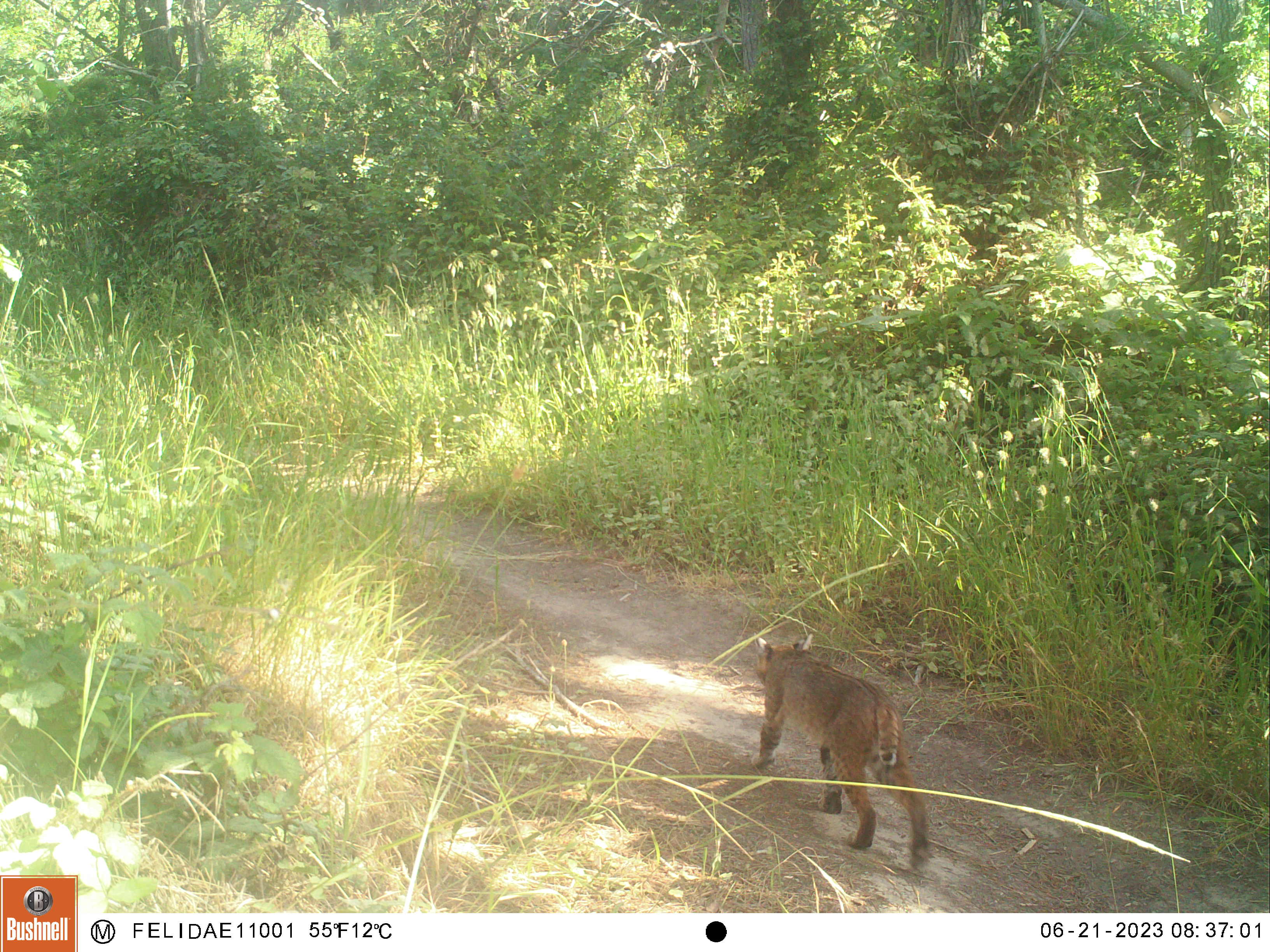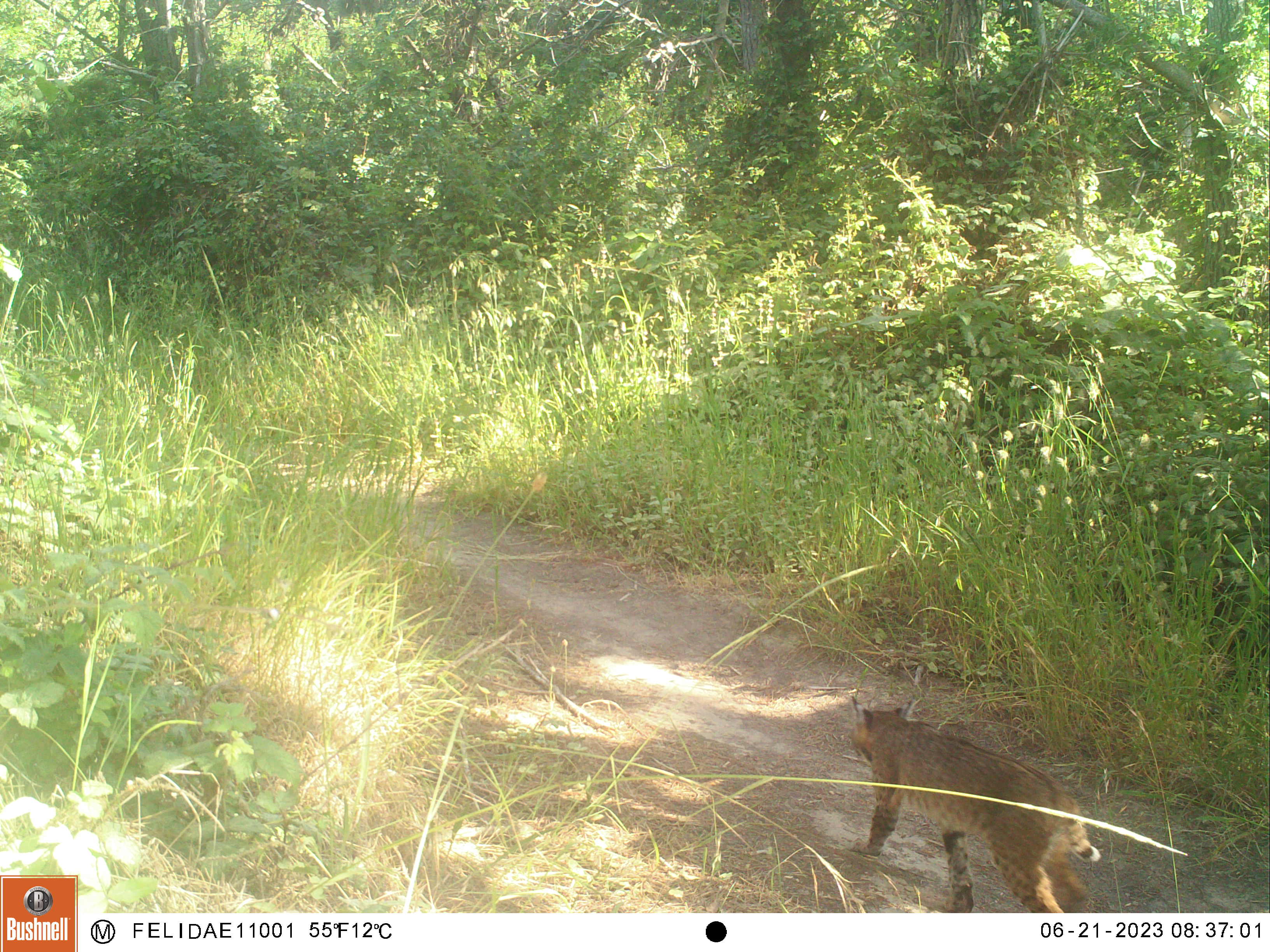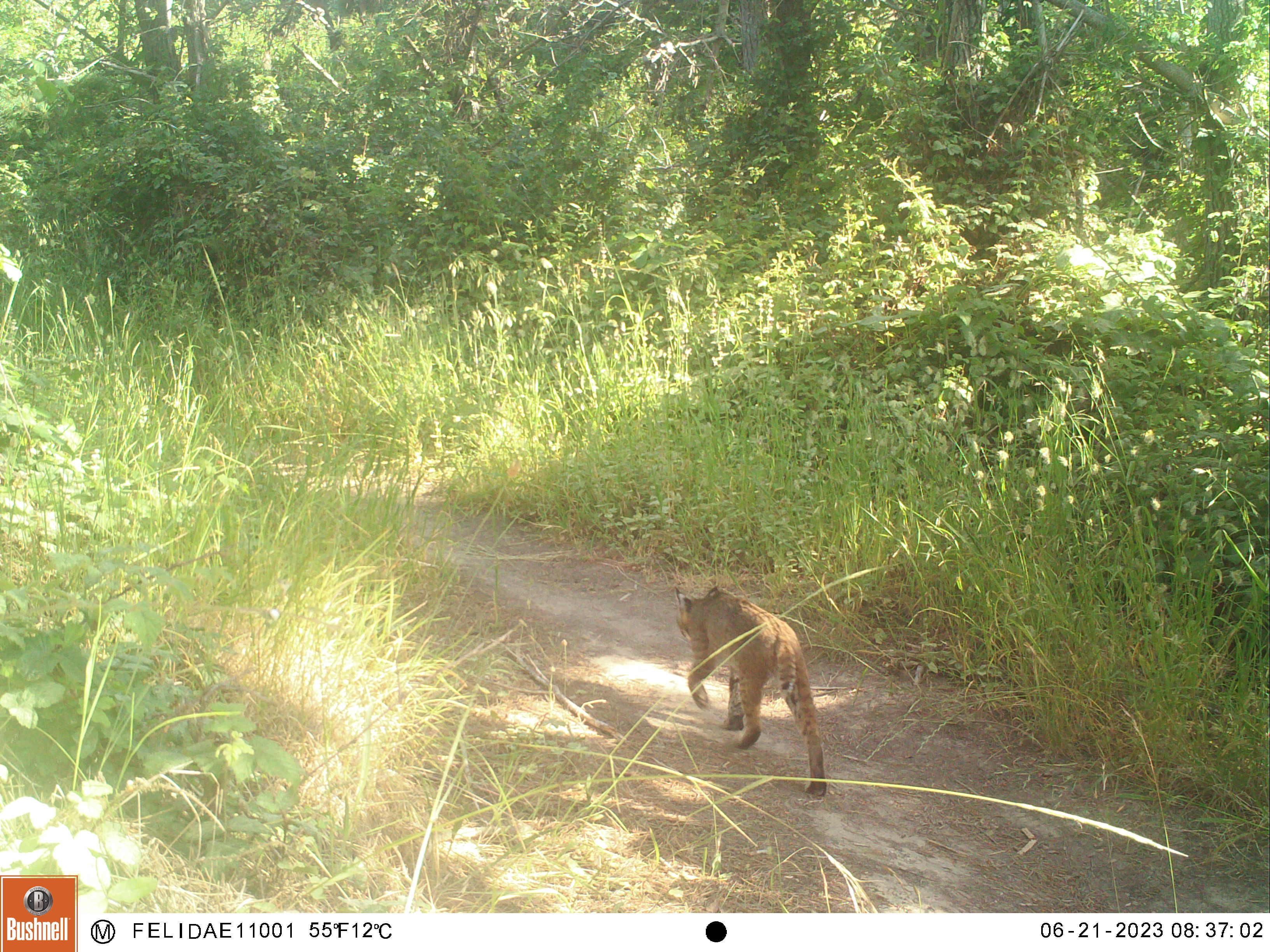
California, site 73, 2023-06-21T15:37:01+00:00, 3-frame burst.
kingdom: Animalia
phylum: Chordata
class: Mammalia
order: Carnivora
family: Felidae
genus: Lynx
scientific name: Lynx rufus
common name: bobcat